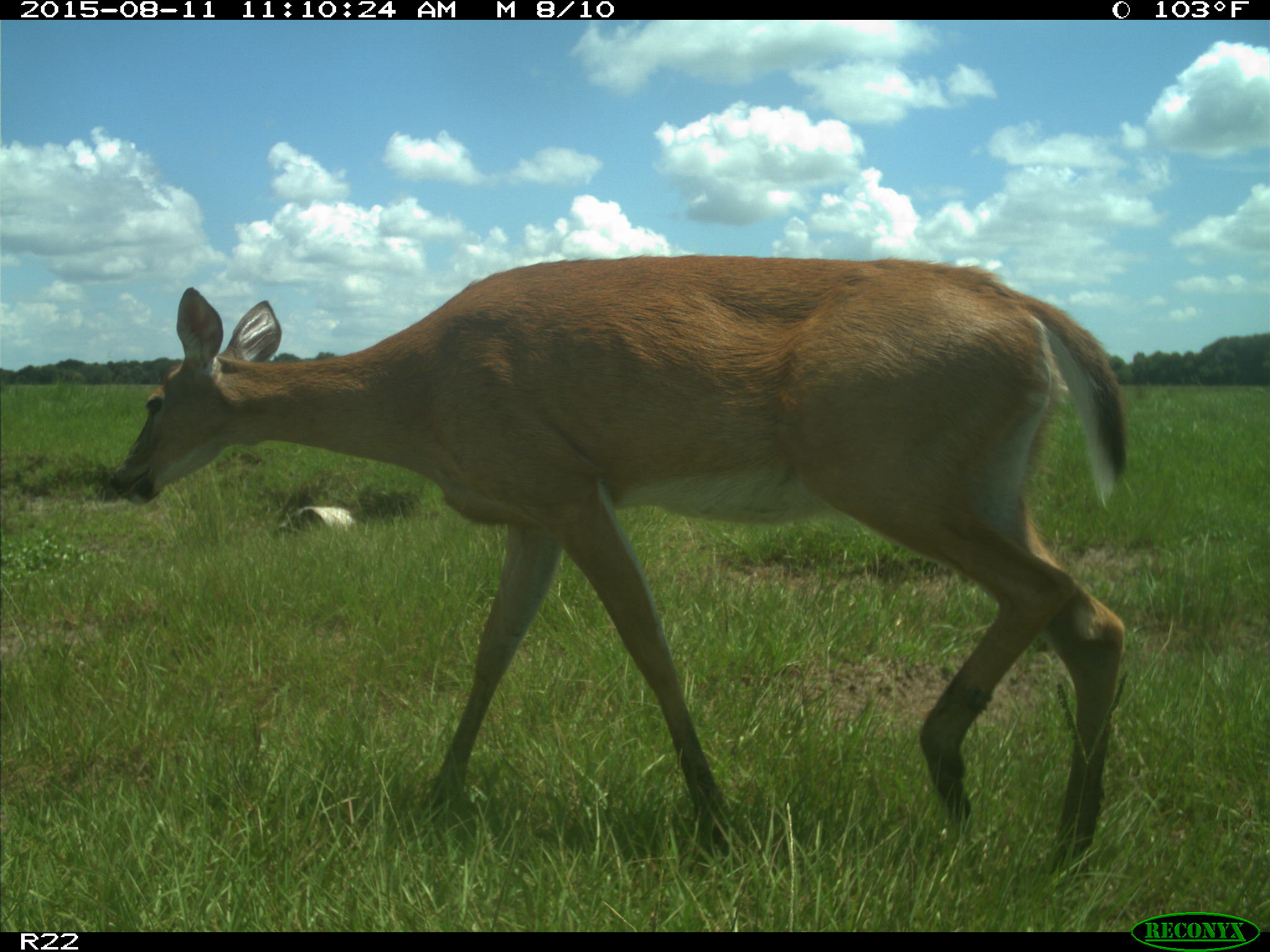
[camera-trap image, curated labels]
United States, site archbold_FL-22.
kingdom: Animalia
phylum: Chordata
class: Mammalia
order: Artiodactyla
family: Cervidae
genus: Odocoileus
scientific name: Odocoileus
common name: deer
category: unidentified deer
Unidentified deer (deer) (Odocoileus).